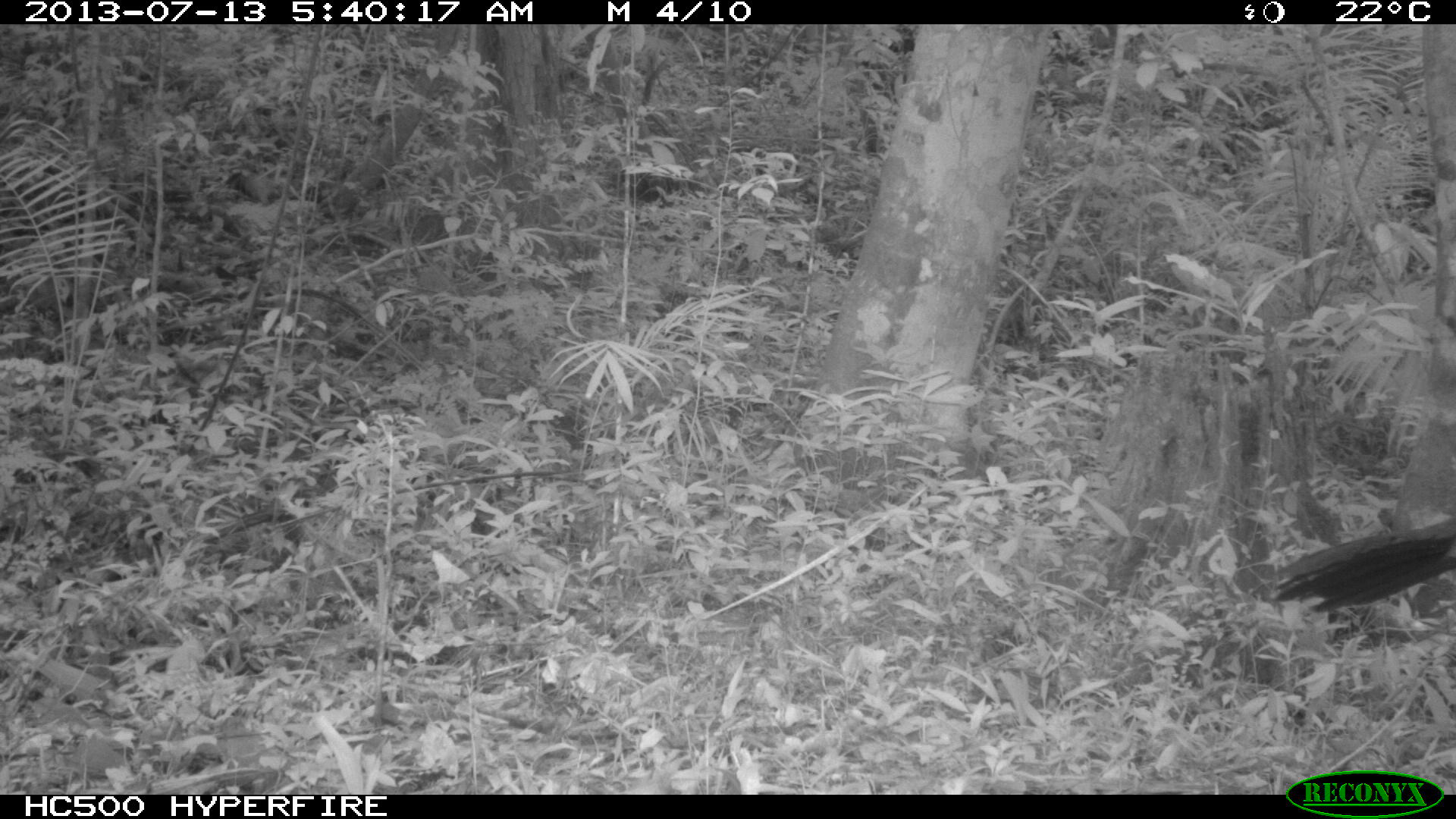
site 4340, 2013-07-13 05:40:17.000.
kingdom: Animalia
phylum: Chordata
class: Aves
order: Galliformes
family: Cracidae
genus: Crax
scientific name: Crax rubra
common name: great curassow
Crax rubra (great curassow), count 1, sex male.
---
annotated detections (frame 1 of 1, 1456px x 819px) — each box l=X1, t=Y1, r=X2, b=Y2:
crax rubra: l=1269, t=514, r=1456, b=613